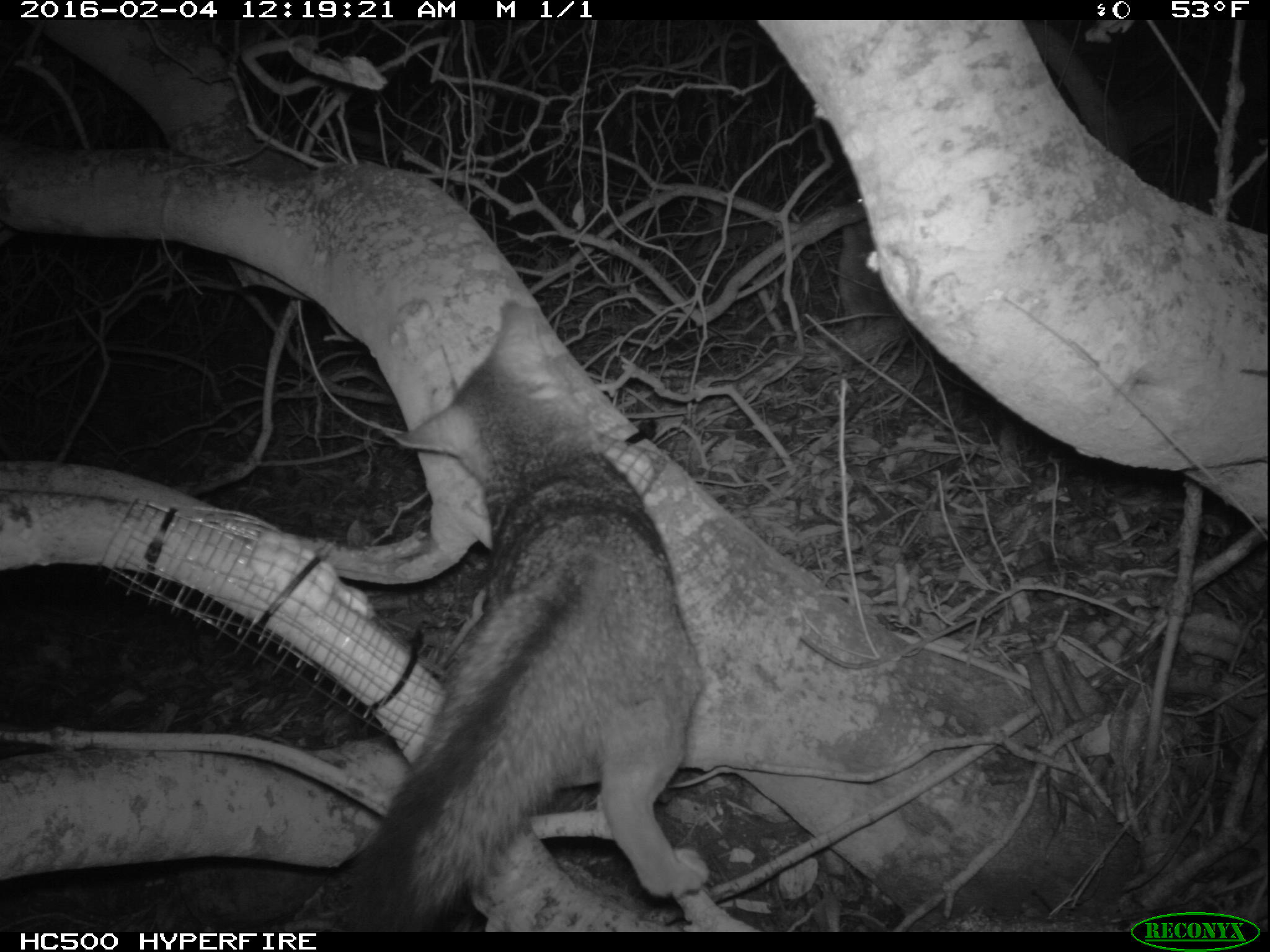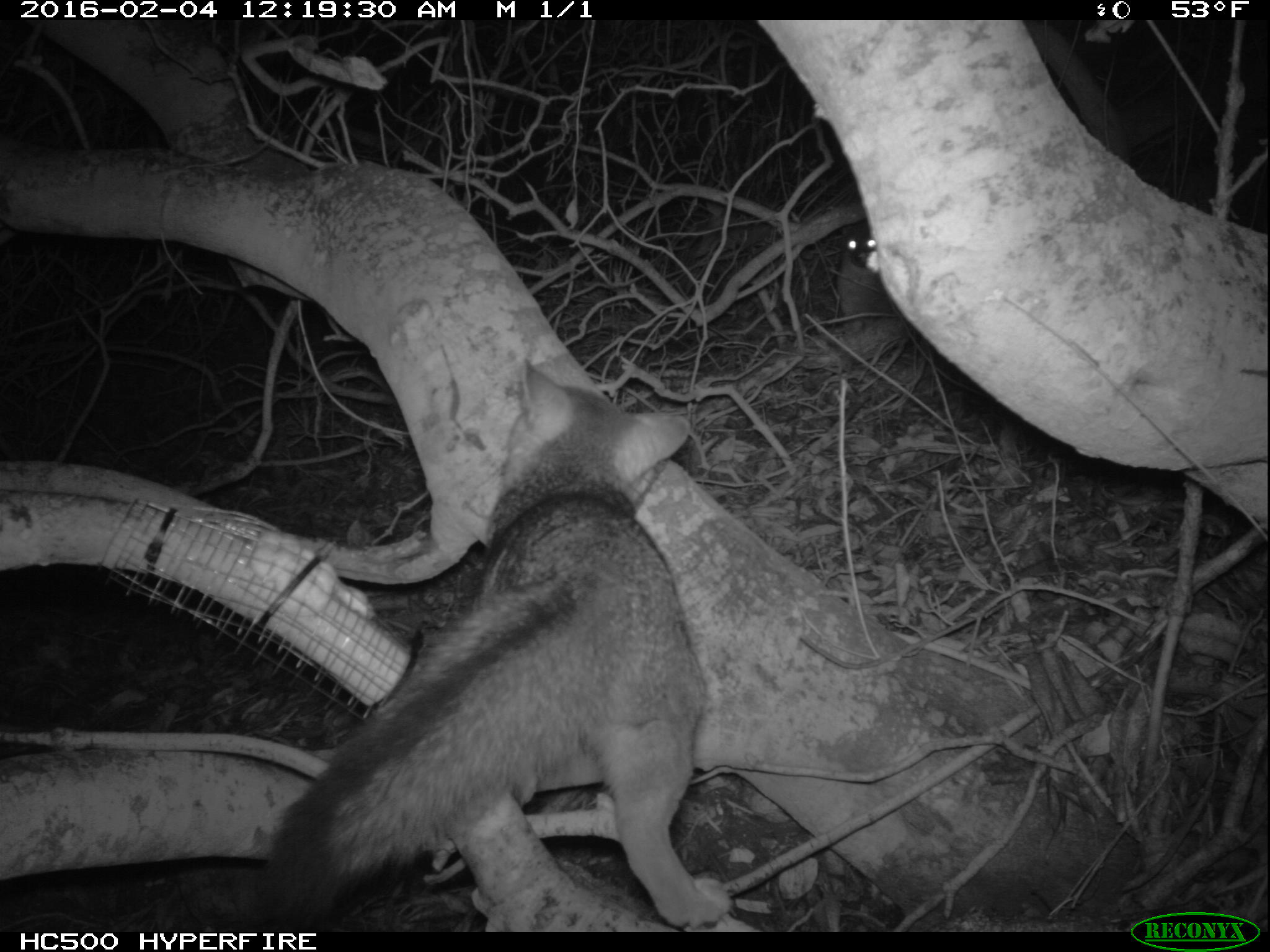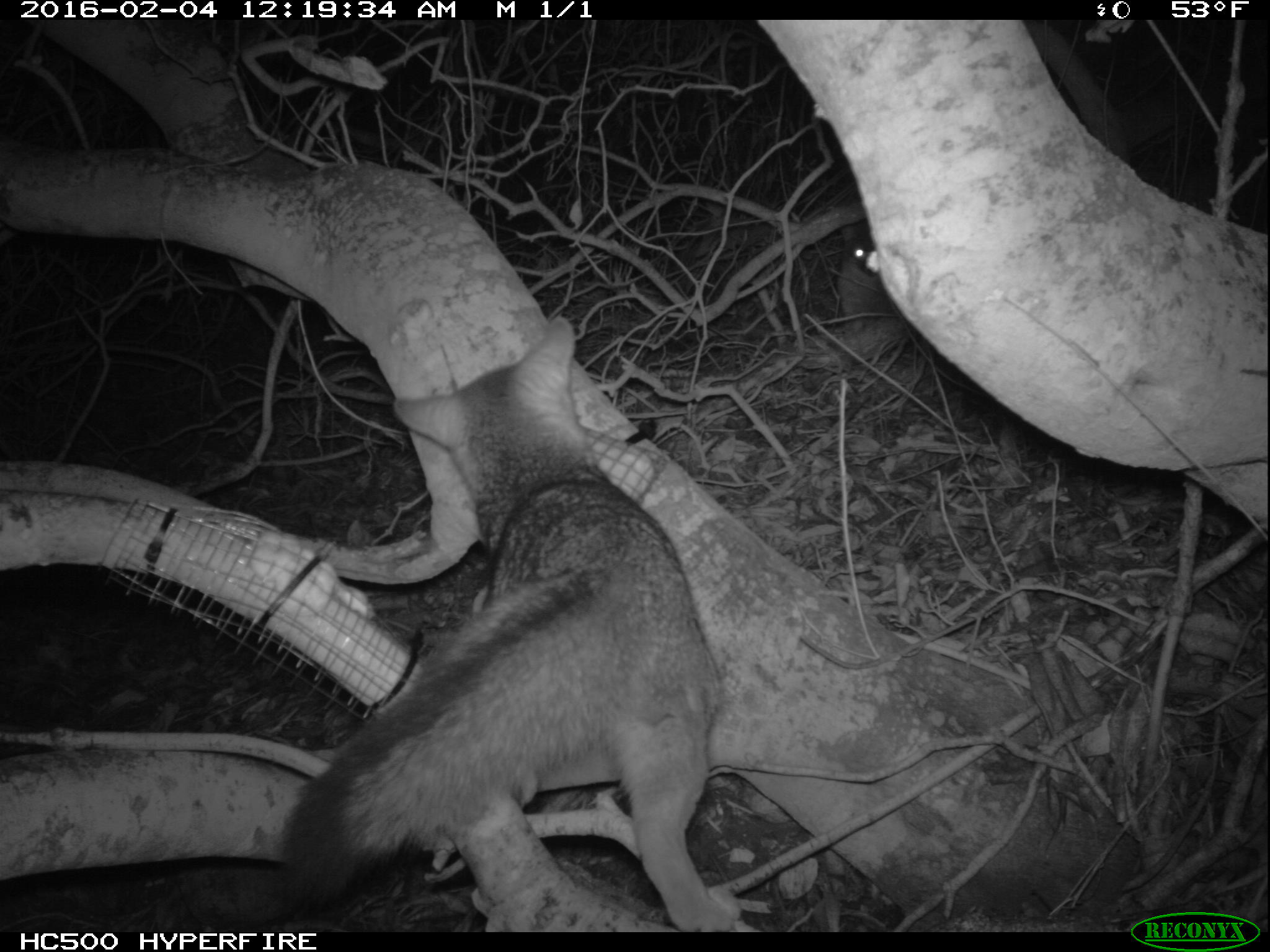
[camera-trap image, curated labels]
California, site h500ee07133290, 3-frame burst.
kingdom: Animalia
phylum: Chordata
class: Mammalia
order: Carnivora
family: Canidae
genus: Urocyon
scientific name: Urocyon littoralis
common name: island fox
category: fox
Fox (island fox) (Urocyon littoralis).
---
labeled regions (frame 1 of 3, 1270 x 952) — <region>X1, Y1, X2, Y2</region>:
fox: <region>344, 299, 705, 932</region>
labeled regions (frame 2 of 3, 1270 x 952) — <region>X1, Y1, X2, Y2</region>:
fox: <region>269, 359, 732, 932</region>; <region>840, 220, 878, 268</region>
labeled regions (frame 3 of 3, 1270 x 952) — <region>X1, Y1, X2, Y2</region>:
fox: <region>280, 316, 740, 932</region>; <region>838, 227, 896, 321</region>